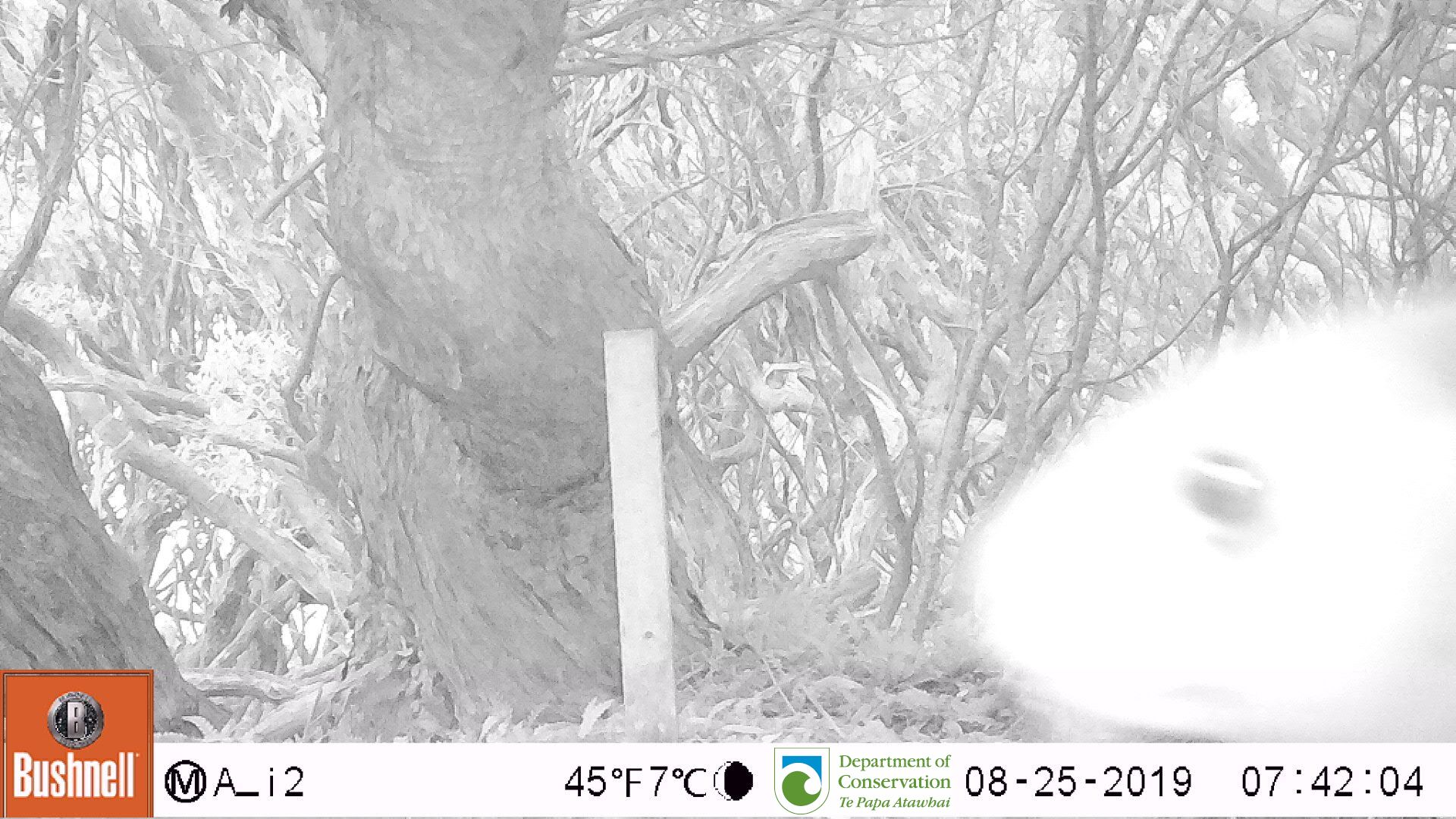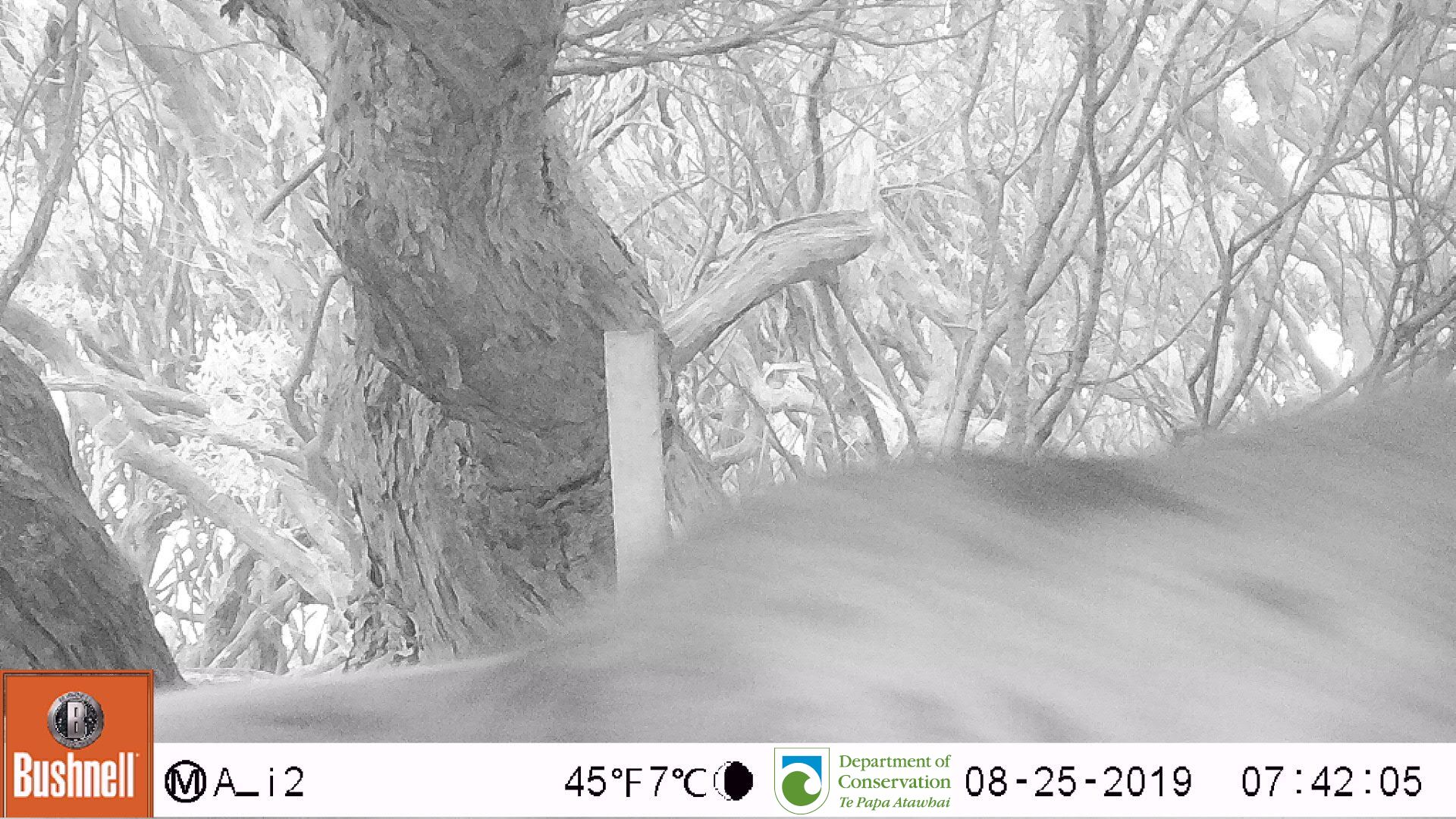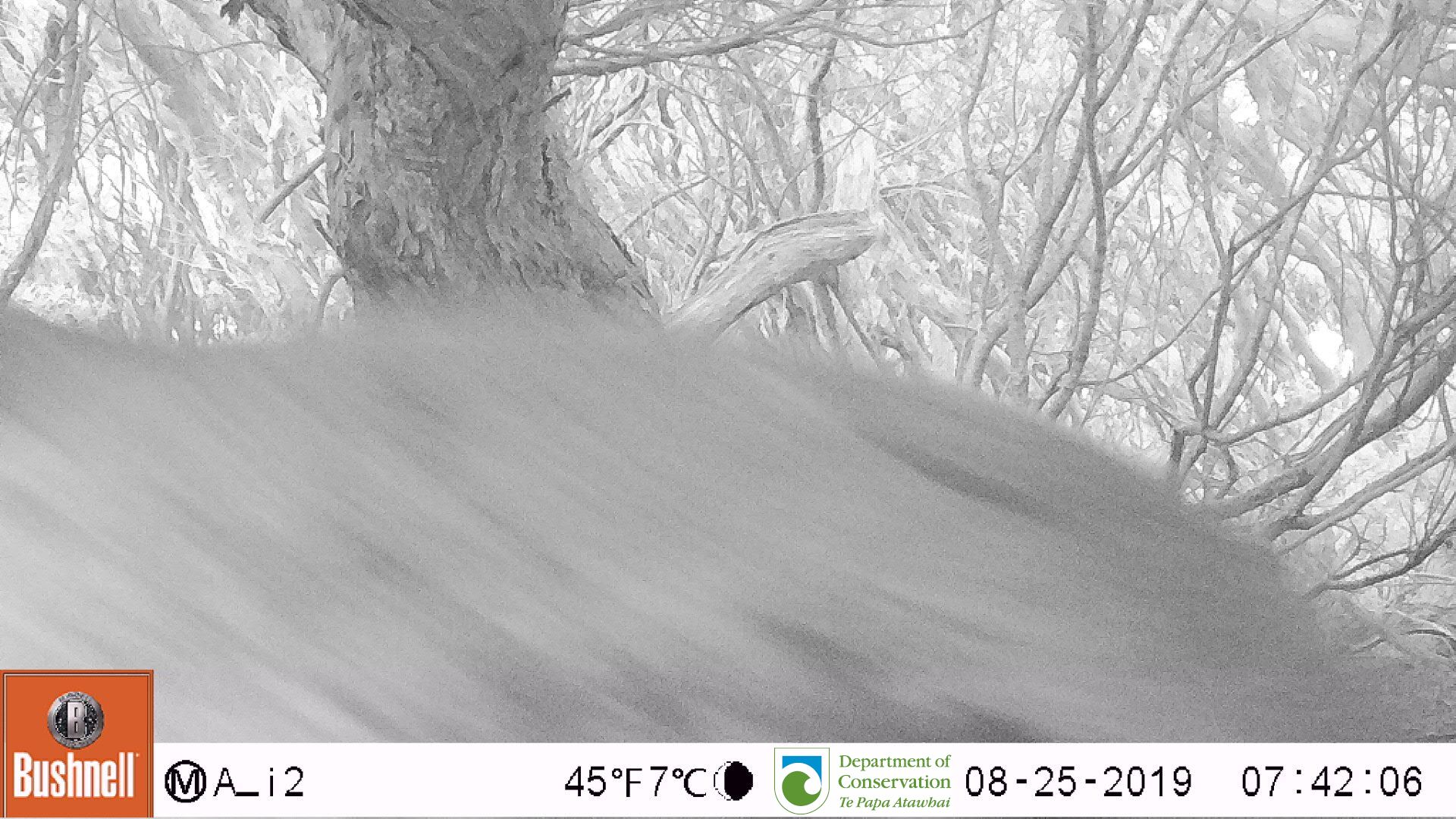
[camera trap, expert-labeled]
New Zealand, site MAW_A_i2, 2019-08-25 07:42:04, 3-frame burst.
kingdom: Animalia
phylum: Chordata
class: Mammalia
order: Carnivora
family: Otariidae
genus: Phocarctos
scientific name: Phocarctos hookeri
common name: new zealand sea lion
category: sealion